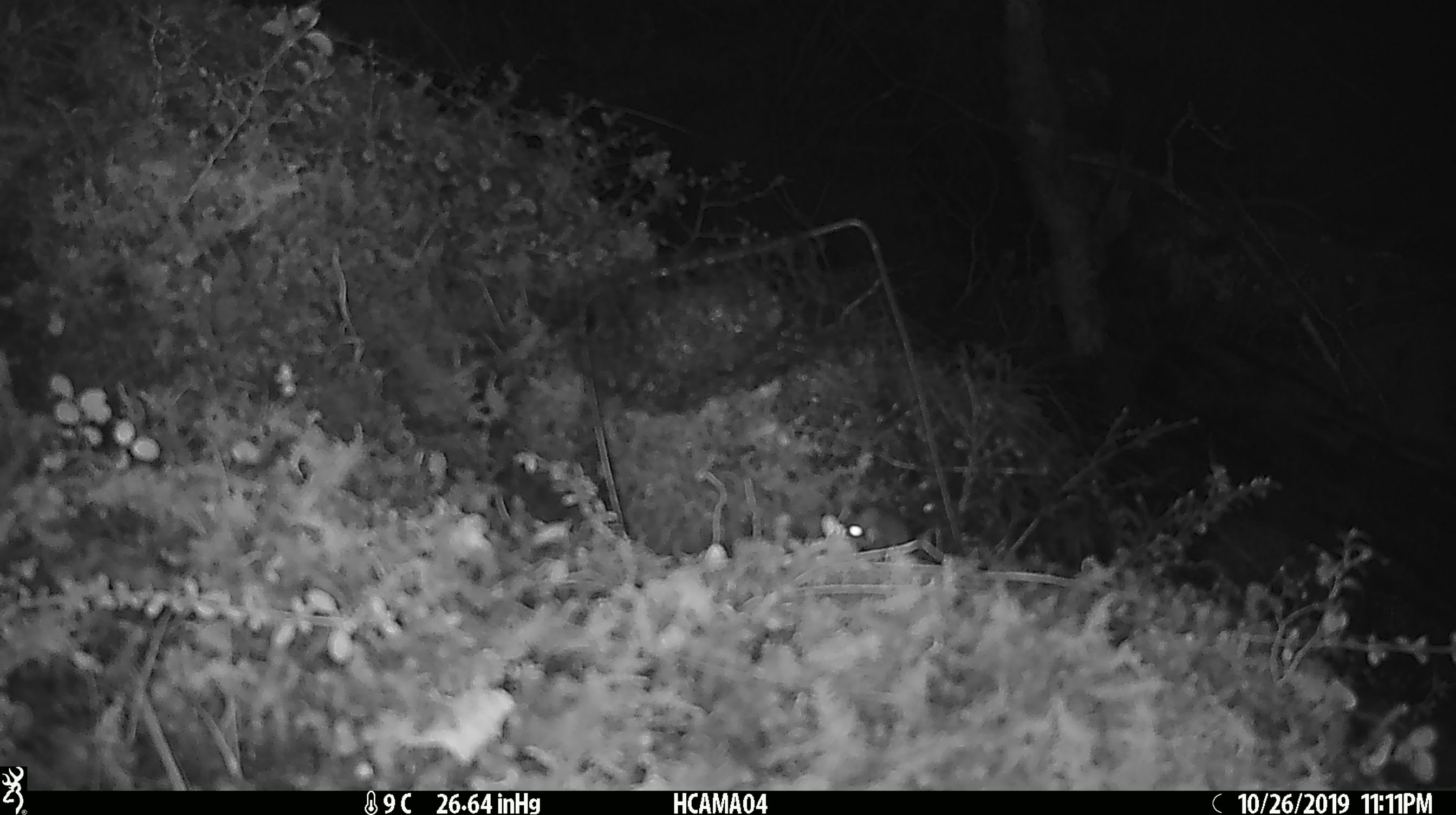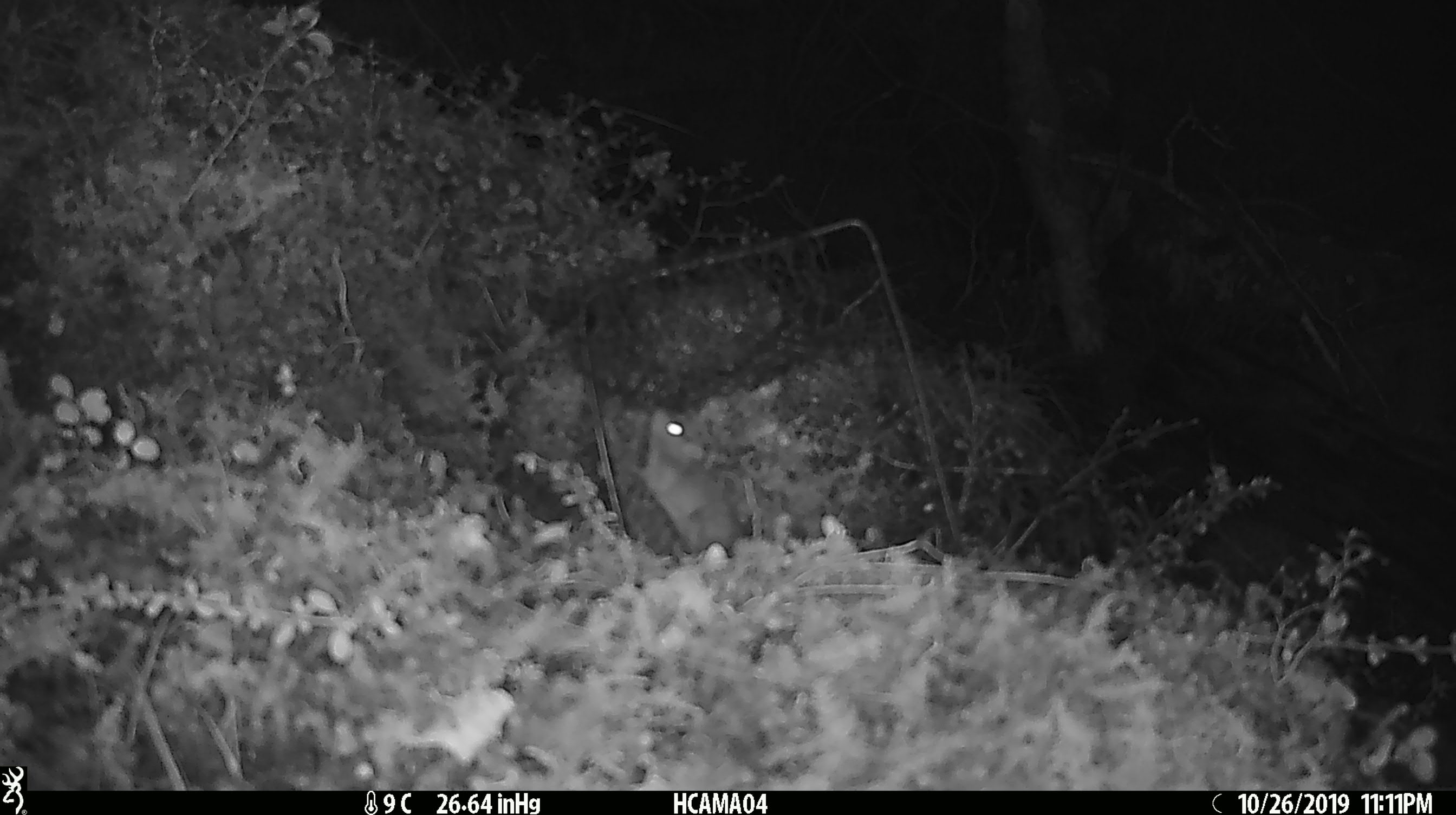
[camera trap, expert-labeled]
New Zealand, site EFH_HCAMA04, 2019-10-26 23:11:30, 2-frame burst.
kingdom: Animalia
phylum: Chordata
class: Mammalia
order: Rodentia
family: Muridae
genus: Mus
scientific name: Mus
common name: mouse